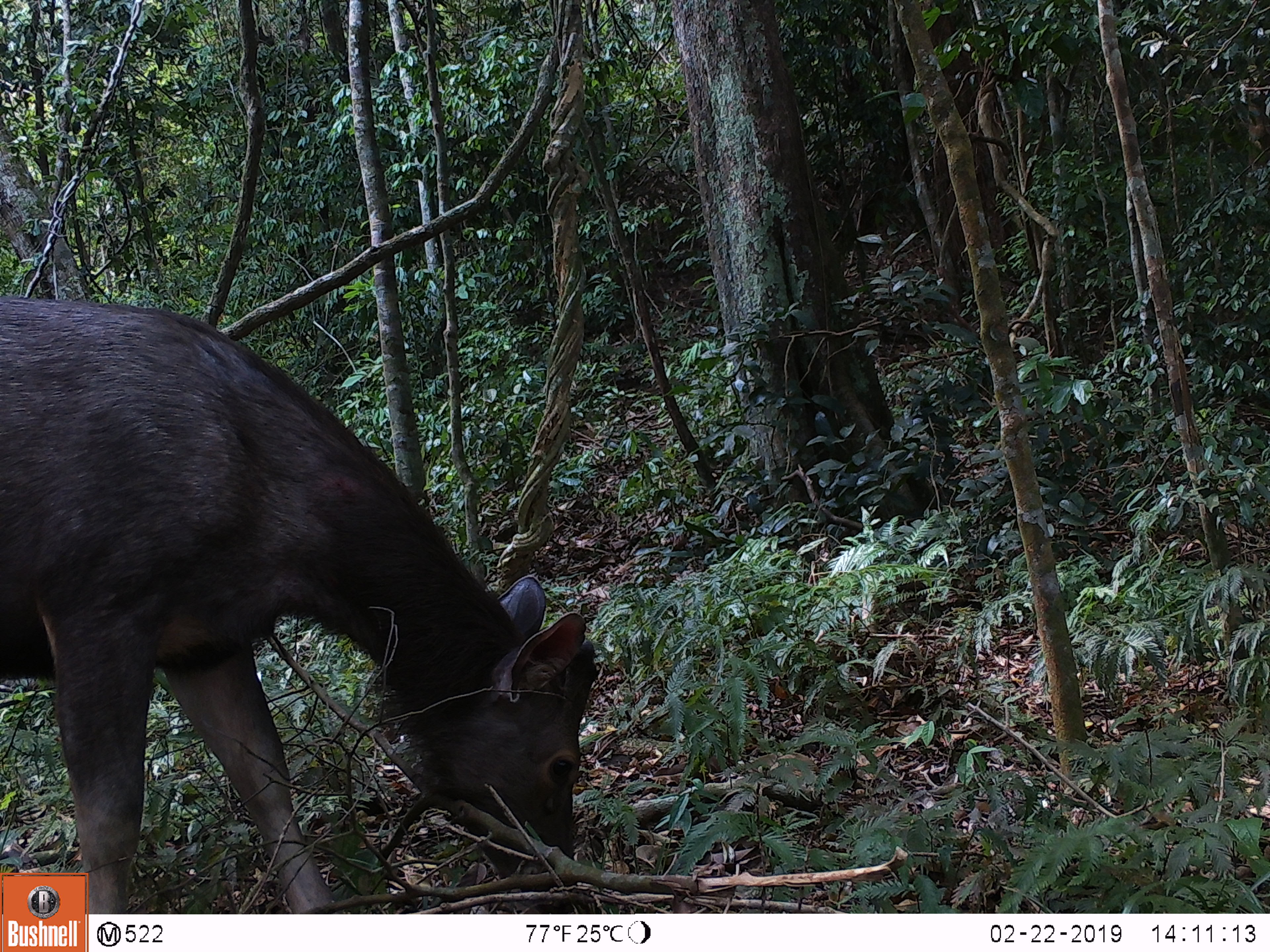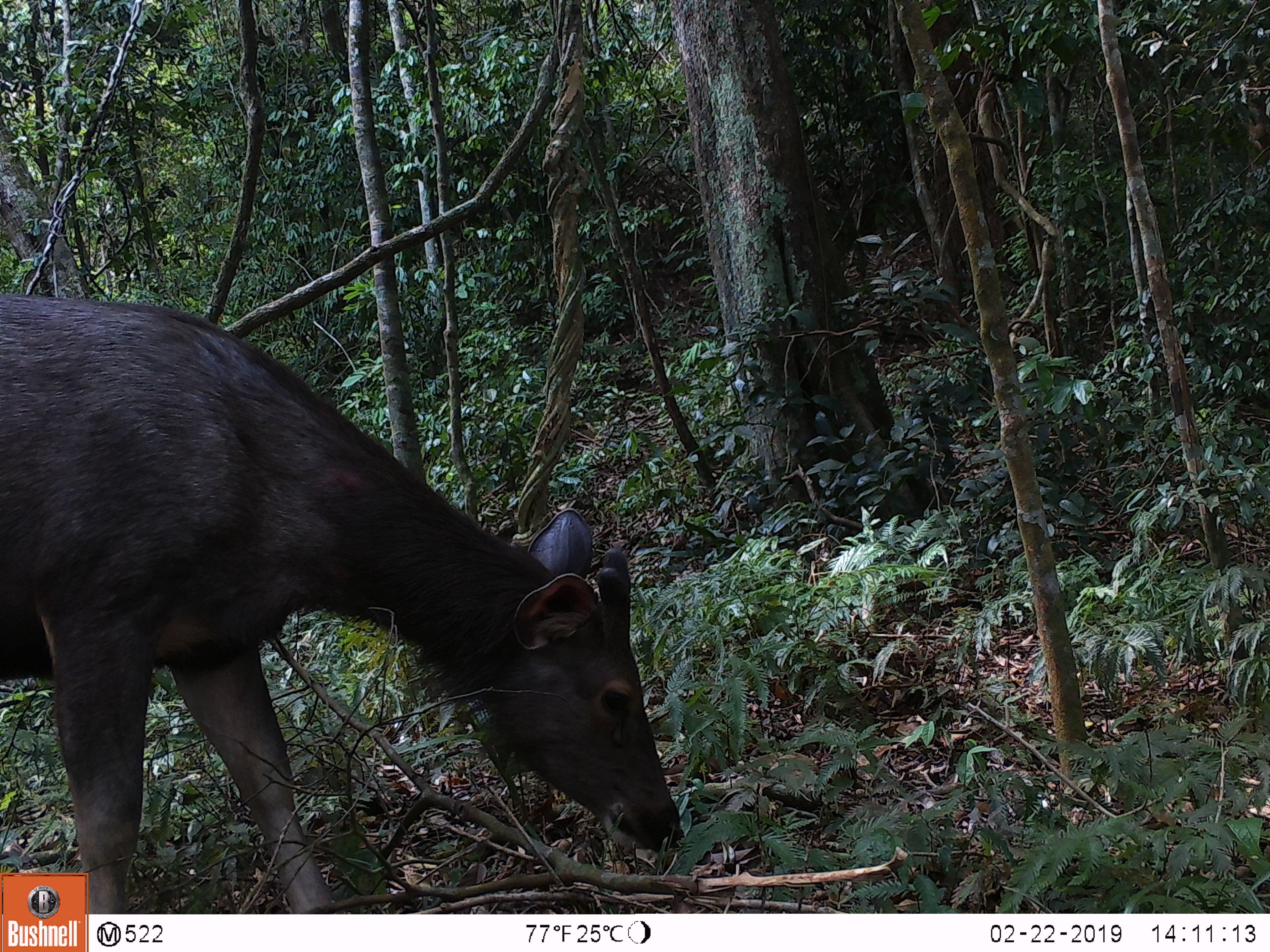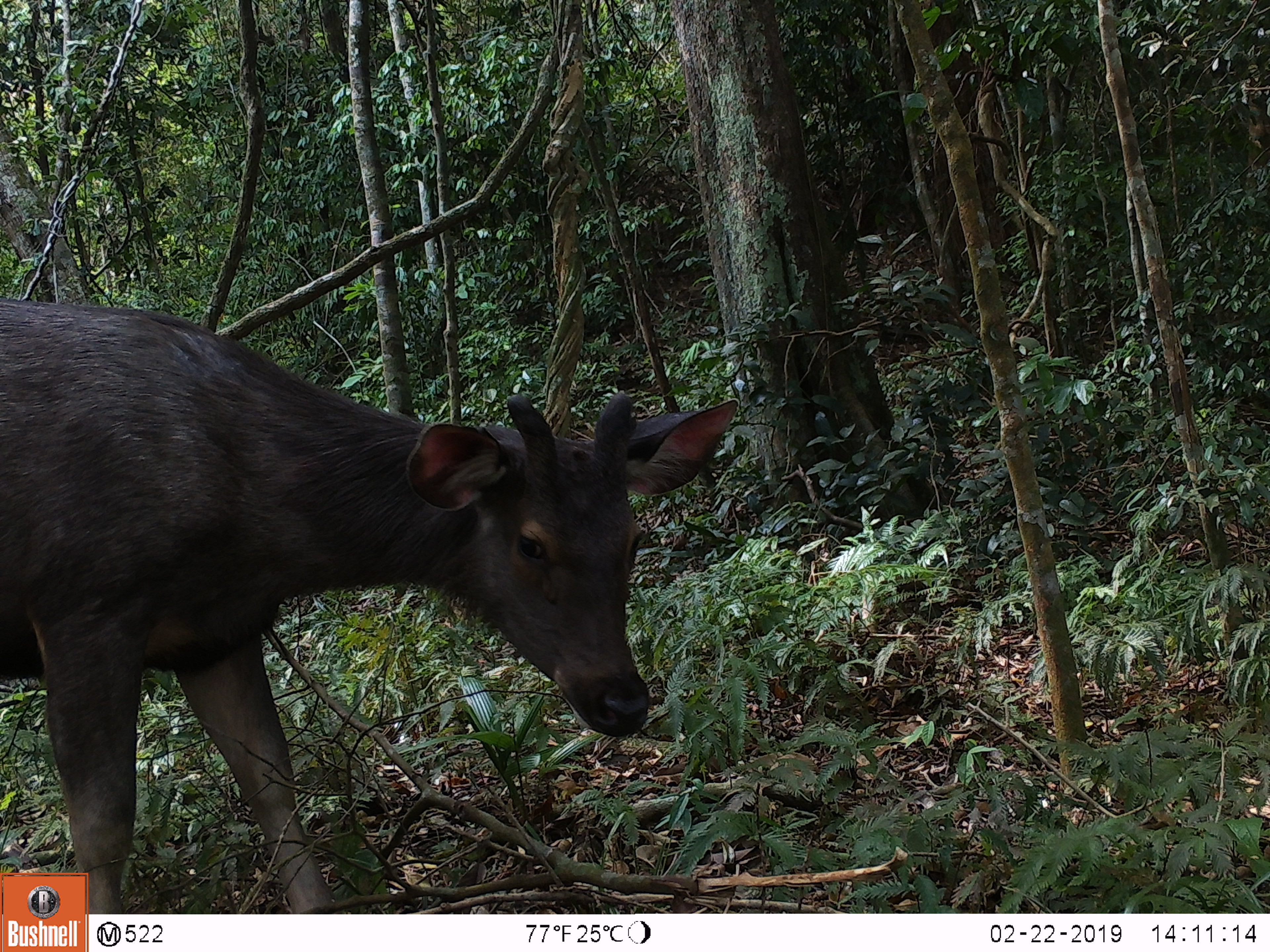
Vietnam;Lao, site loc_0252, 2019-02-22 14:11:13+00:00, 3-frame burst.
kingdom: Animalia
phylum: Chordata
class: Mammalia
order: Artiodactyla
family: Cervidae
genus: Rusa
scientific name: Rusa unicolor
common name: sambar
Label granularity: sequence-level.